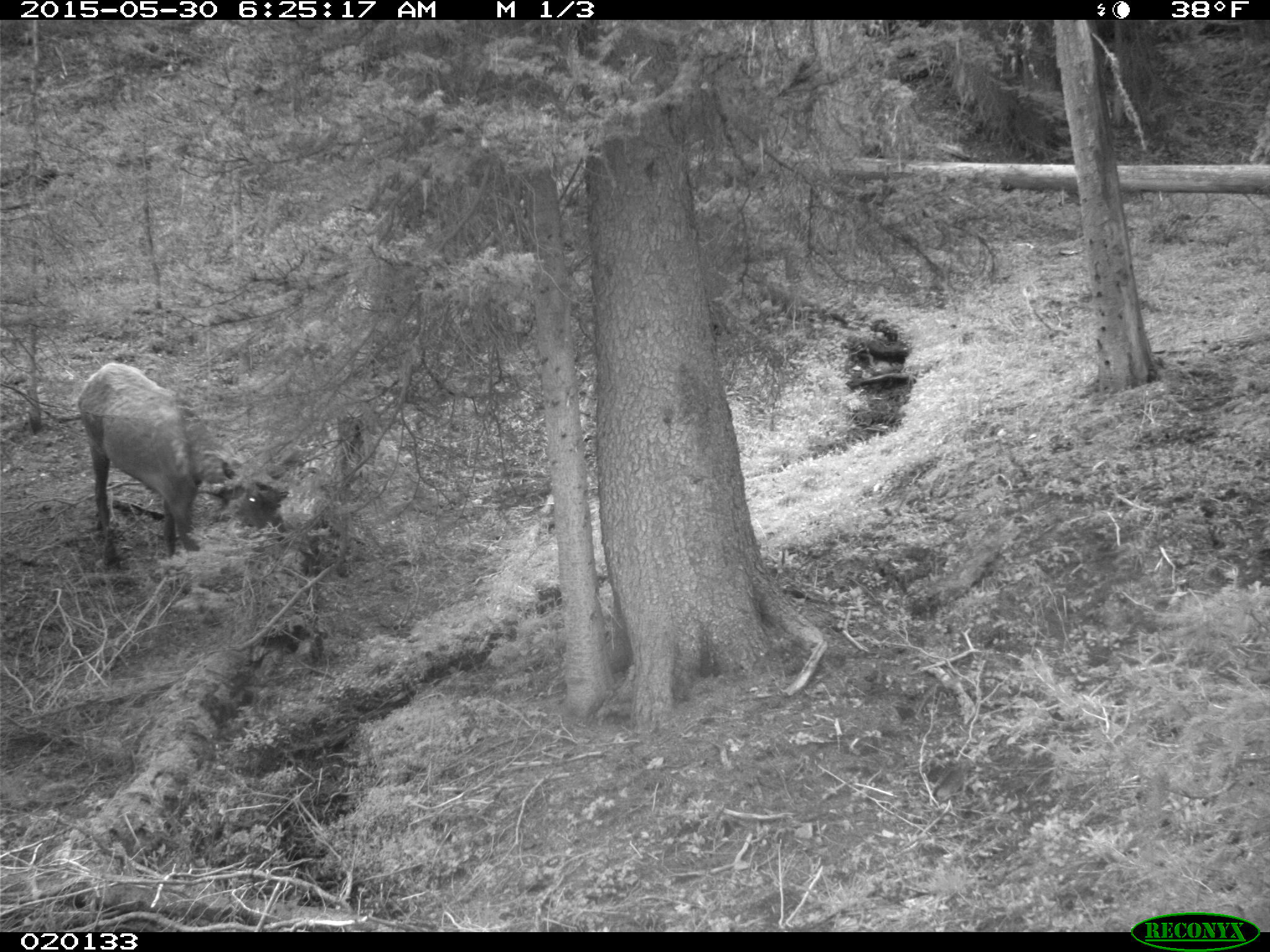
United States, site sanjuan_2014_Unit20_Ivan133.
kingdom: Animalia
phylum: Chordata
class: Mammalia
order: Artiodactyla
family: Cervidae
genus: Cervus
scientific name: Cervus elaphus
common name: red deer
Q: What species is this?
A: Cervus elaphus (red deer).